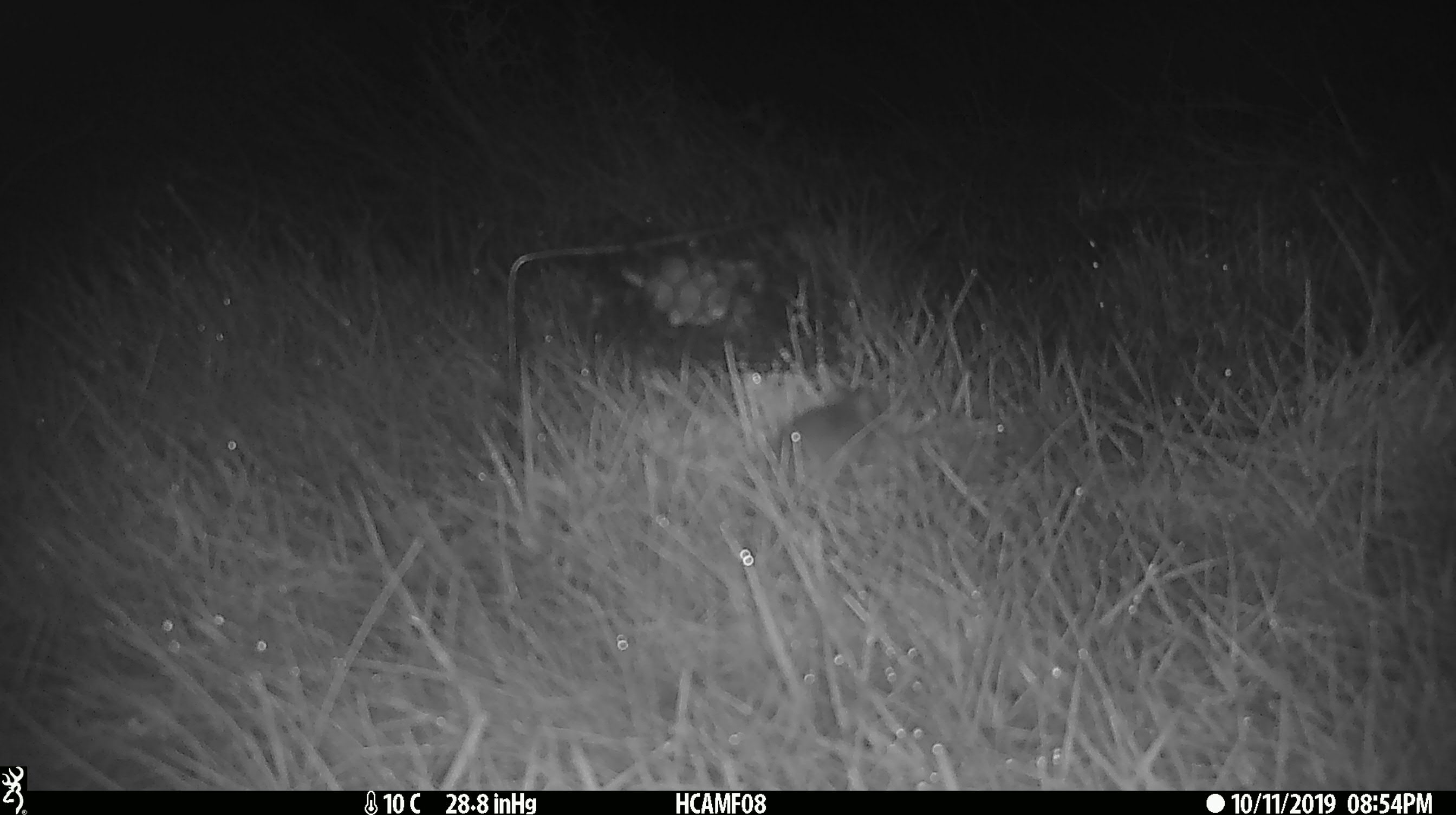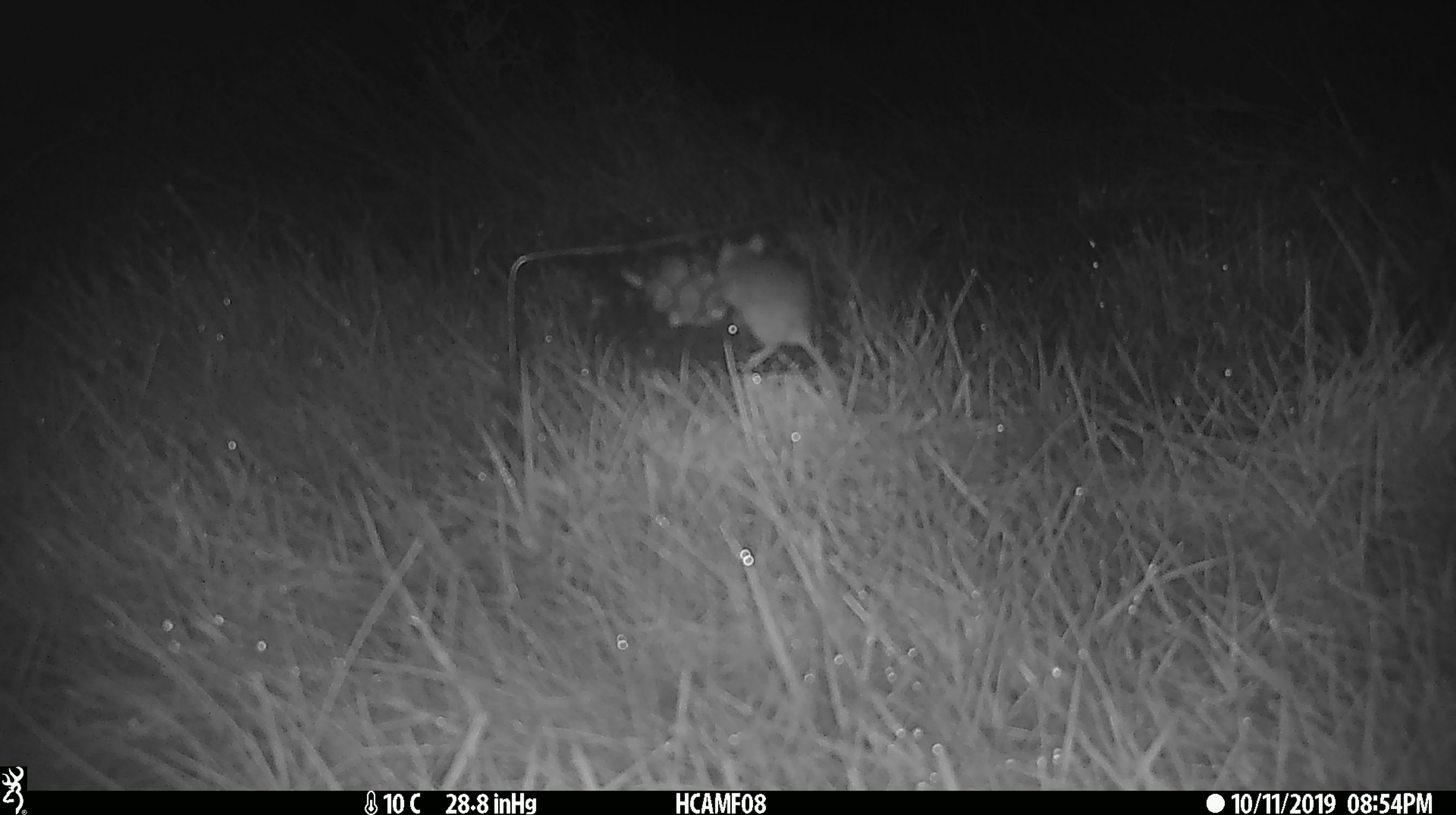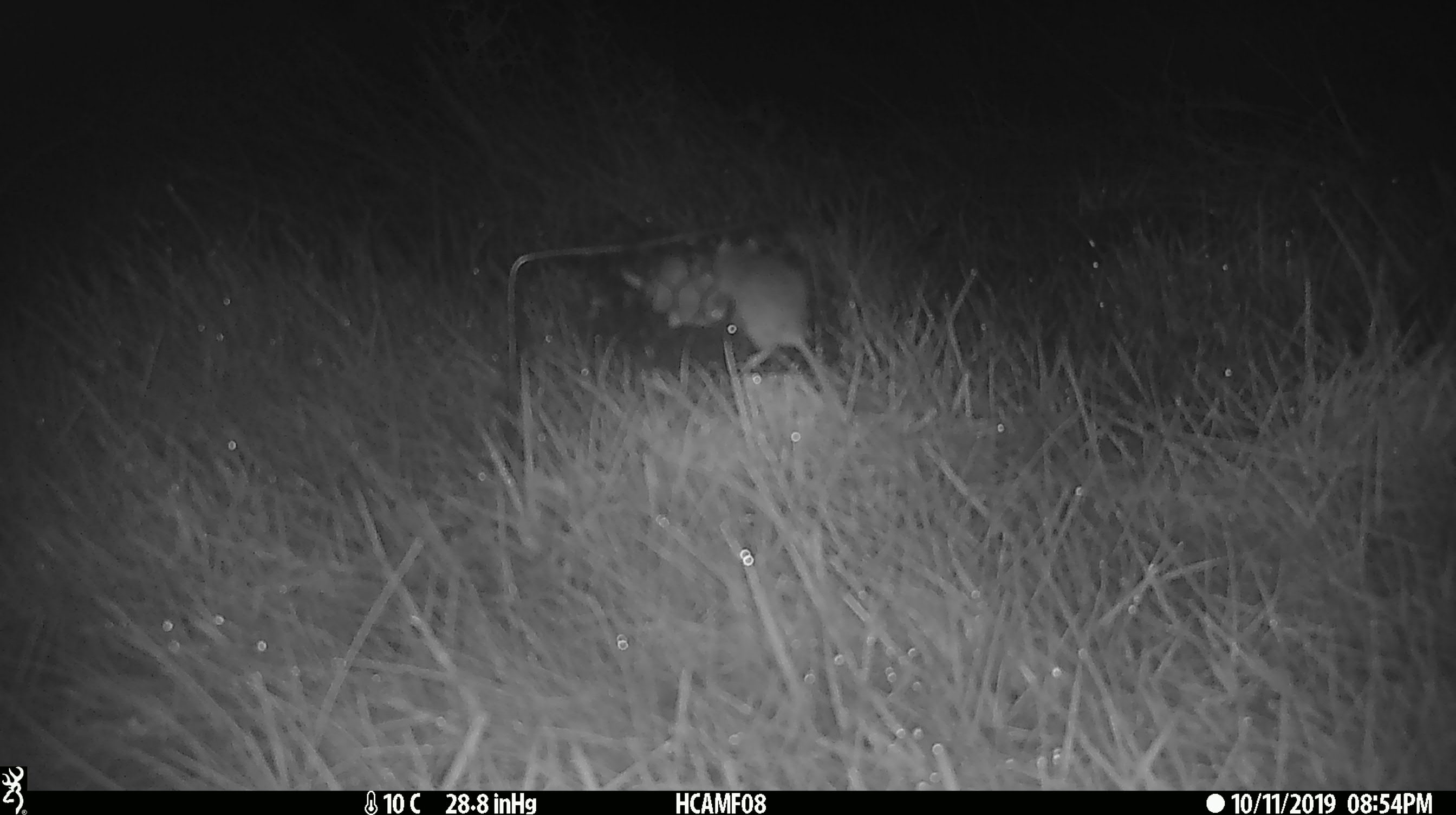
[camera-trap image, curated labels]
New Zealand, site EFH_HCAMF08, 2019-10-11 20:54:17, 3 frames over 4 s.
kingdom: Animalia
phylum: Chordata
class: Mammalia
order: Rodentia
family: Muridae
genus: Mus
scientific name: Mus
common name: mouse